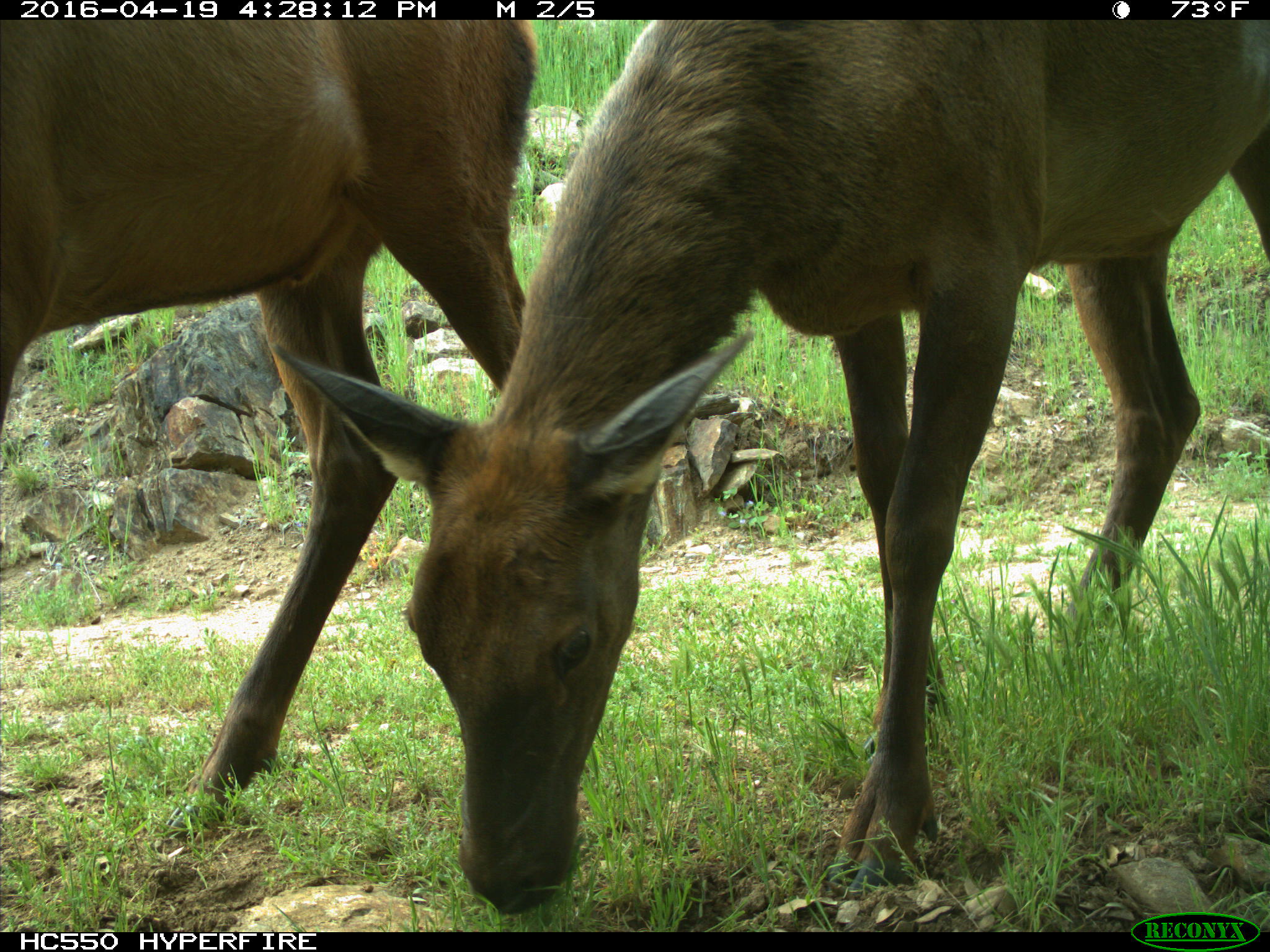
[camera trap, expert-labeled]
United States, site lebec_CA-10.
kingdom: Animalia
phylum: Chordata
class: Mammalia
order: Artiodactyla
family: Cervidae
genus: Cervus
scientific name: Cervus canadensis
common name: elk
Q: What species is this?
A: Cervus canadensis (elk).